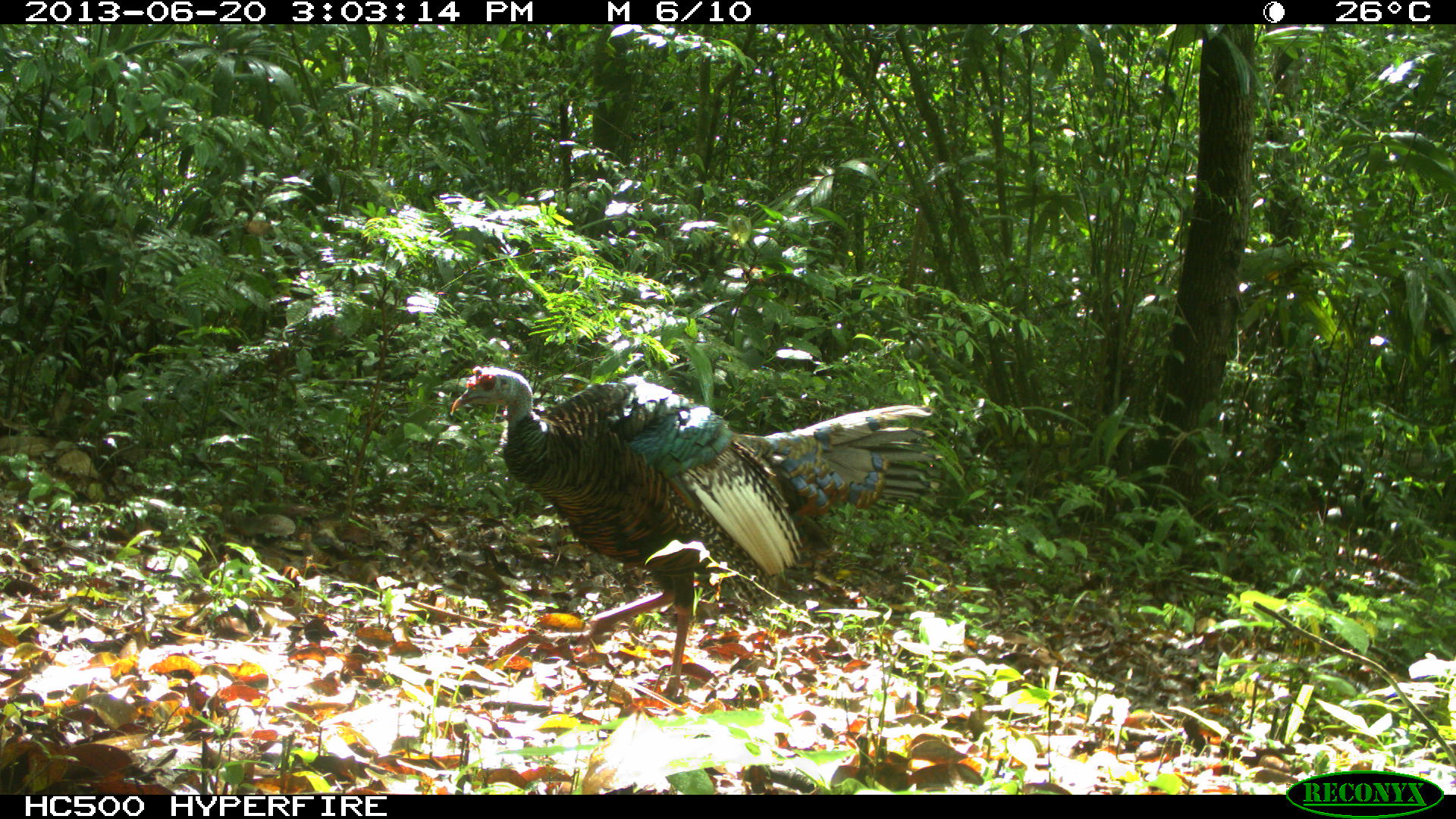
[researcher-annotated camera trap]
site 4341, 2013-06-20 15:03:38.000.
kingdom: Animalia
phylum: Chordata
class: Aves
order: Galliformes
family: Phasianidae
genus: Meleagris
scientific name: Meleagris ocellata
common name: ocellated turkey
Meleagris ocellata (ocellated turkey), count 1, sex male.